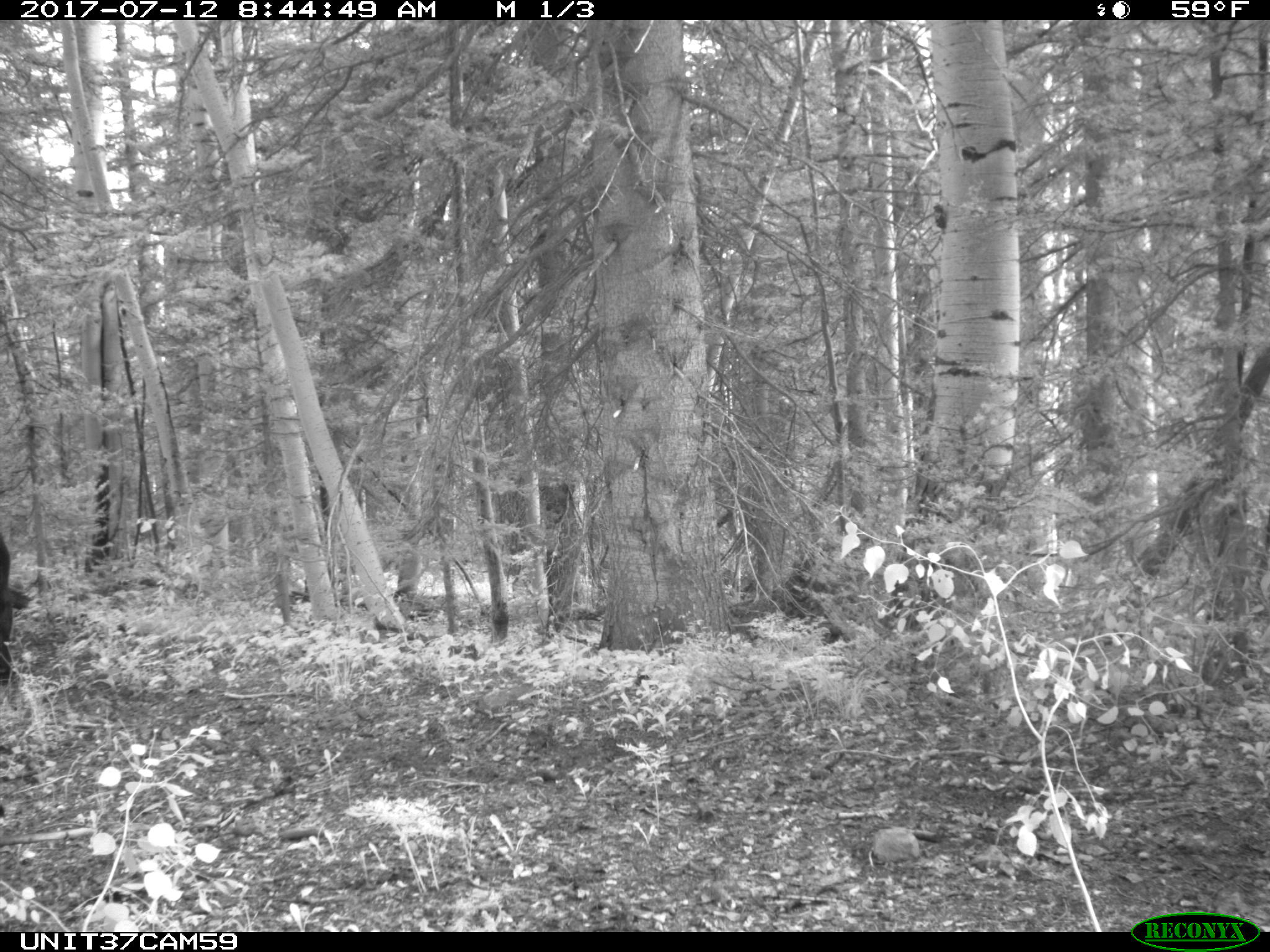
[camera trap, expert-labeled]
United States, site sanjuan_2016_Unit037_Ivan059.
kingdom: Animalia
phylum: Chordata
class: Mammalia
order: Artiodactyla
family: Bovidae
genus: Bos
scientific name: Bos taurus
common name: domestic cow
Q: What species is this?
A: Bos taurus (domestic cow).